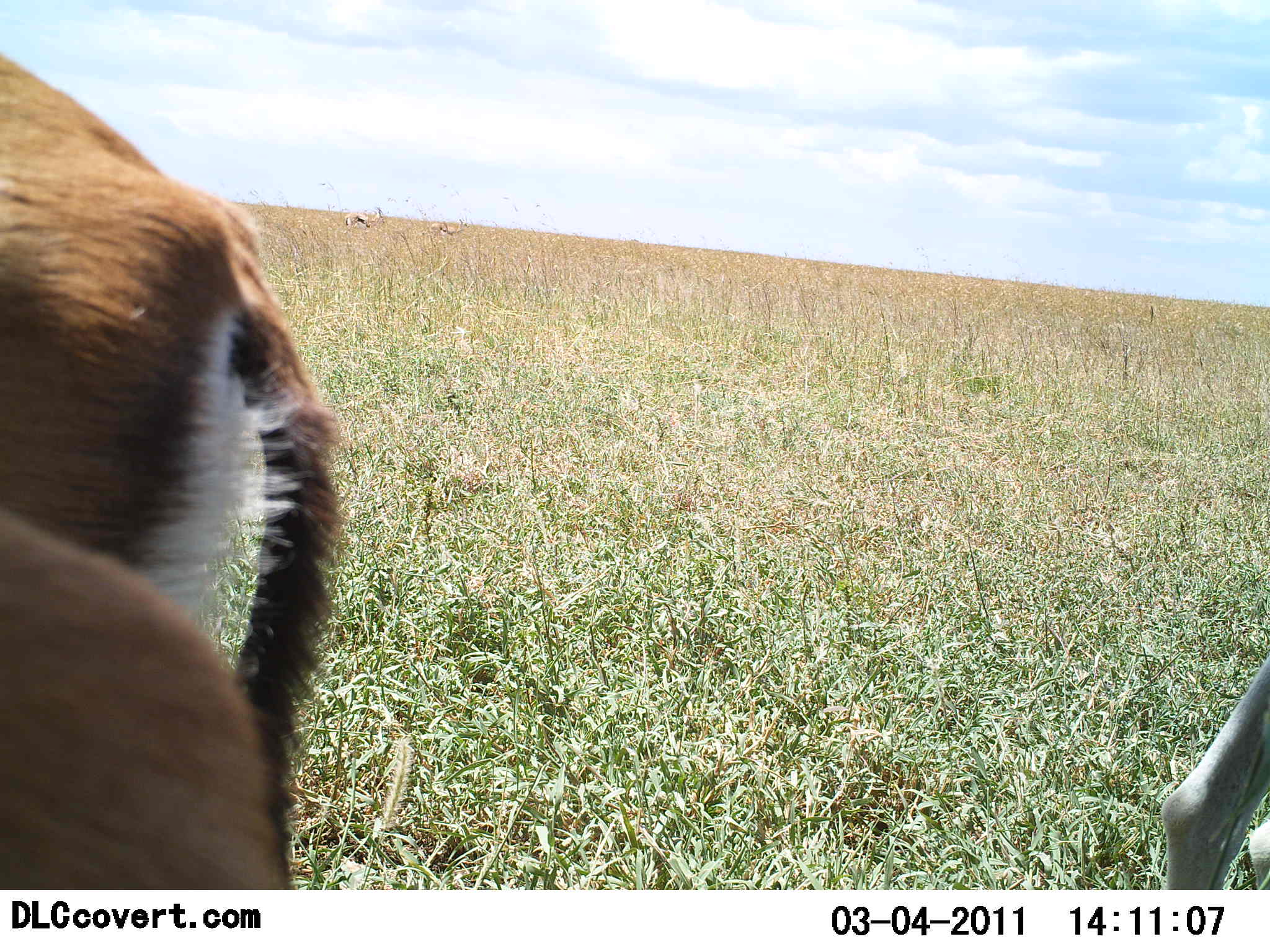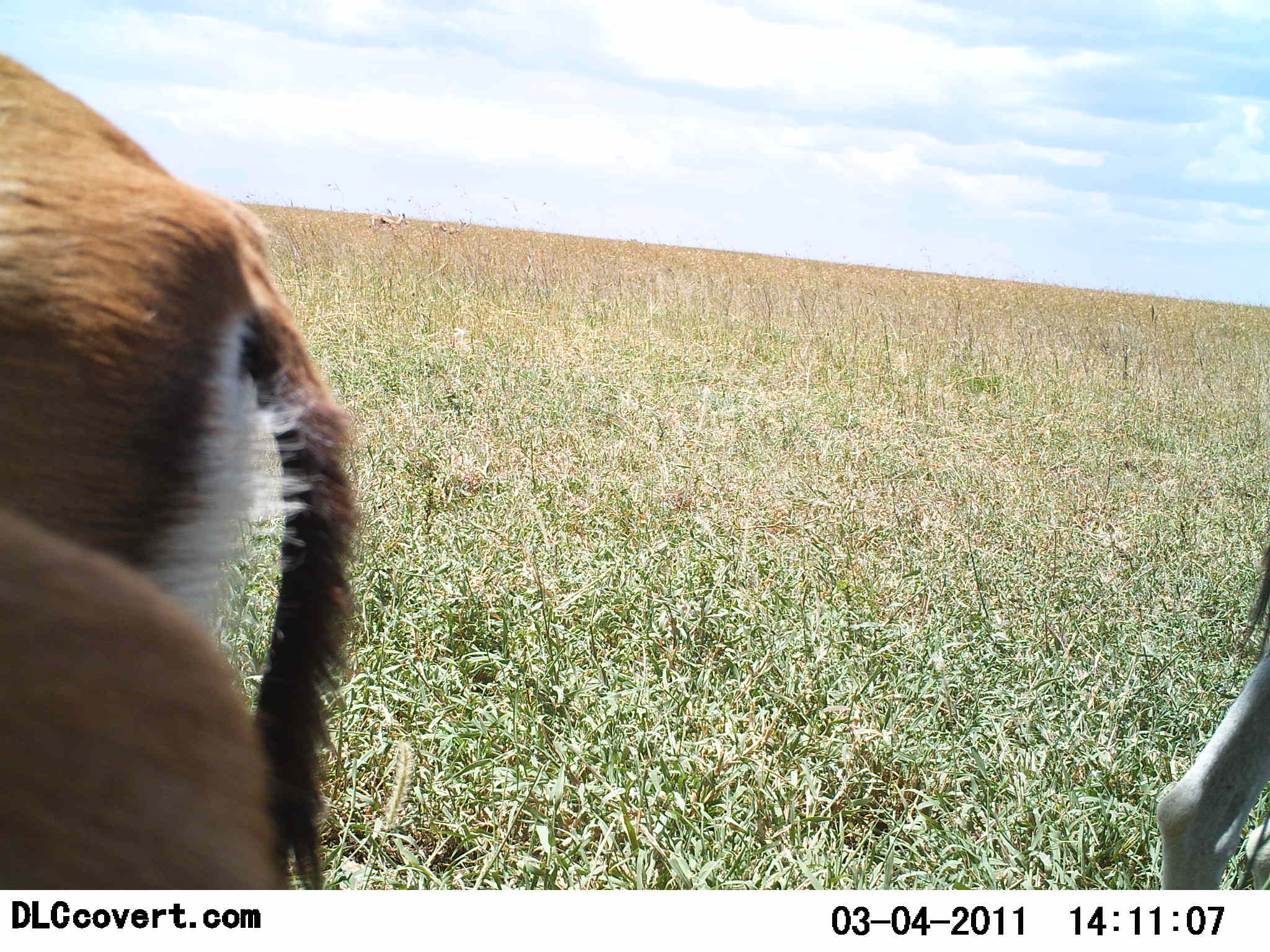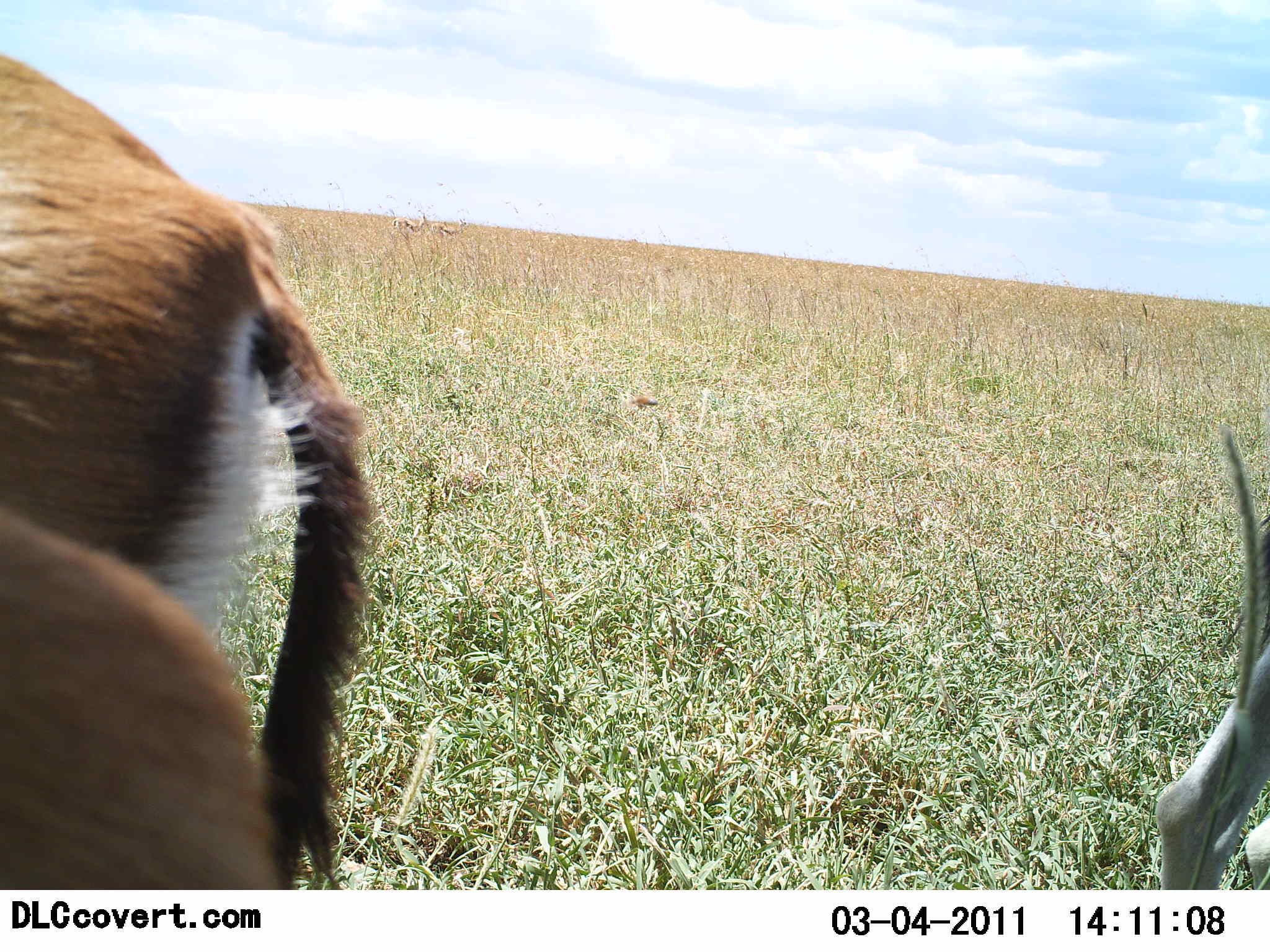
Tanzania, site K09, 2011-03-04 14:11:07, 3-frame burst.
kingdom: Animalia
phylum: Chordata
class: Mammalia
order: Artiodactyla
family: Bovidae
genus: Eudorcas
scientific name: Eudorcas thomsonii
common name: thomson's gazelle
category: gazellethomsons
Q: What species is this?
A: Gazellethomsons (thomson's gazelle) (Eudorcas thomsonii).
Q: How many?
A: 3.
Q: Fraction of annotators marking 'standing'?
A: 100%.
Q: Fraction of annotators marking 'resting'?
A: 0%.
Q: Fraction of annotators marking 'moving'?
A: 8%.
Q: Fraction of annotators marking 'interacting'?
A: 0%.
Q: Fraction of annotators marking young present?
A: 8%.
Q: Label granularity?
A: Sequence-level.